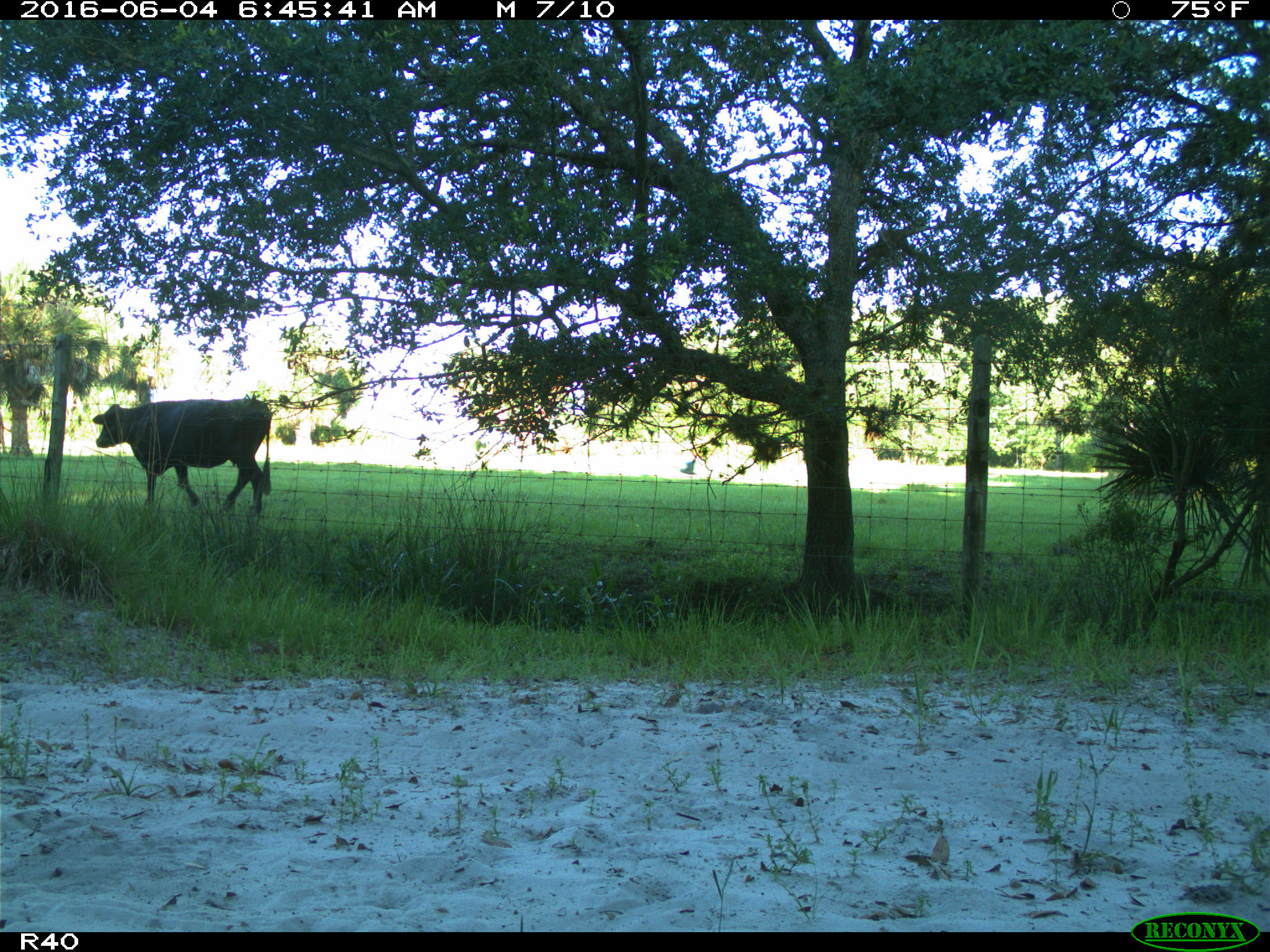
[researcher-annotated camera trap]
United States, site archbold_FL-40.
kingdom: Animalia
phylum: Chordata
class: Mammalia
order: Artiodactyla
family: Bovidae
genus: Bos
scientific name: Bos taurus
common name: domestic cow